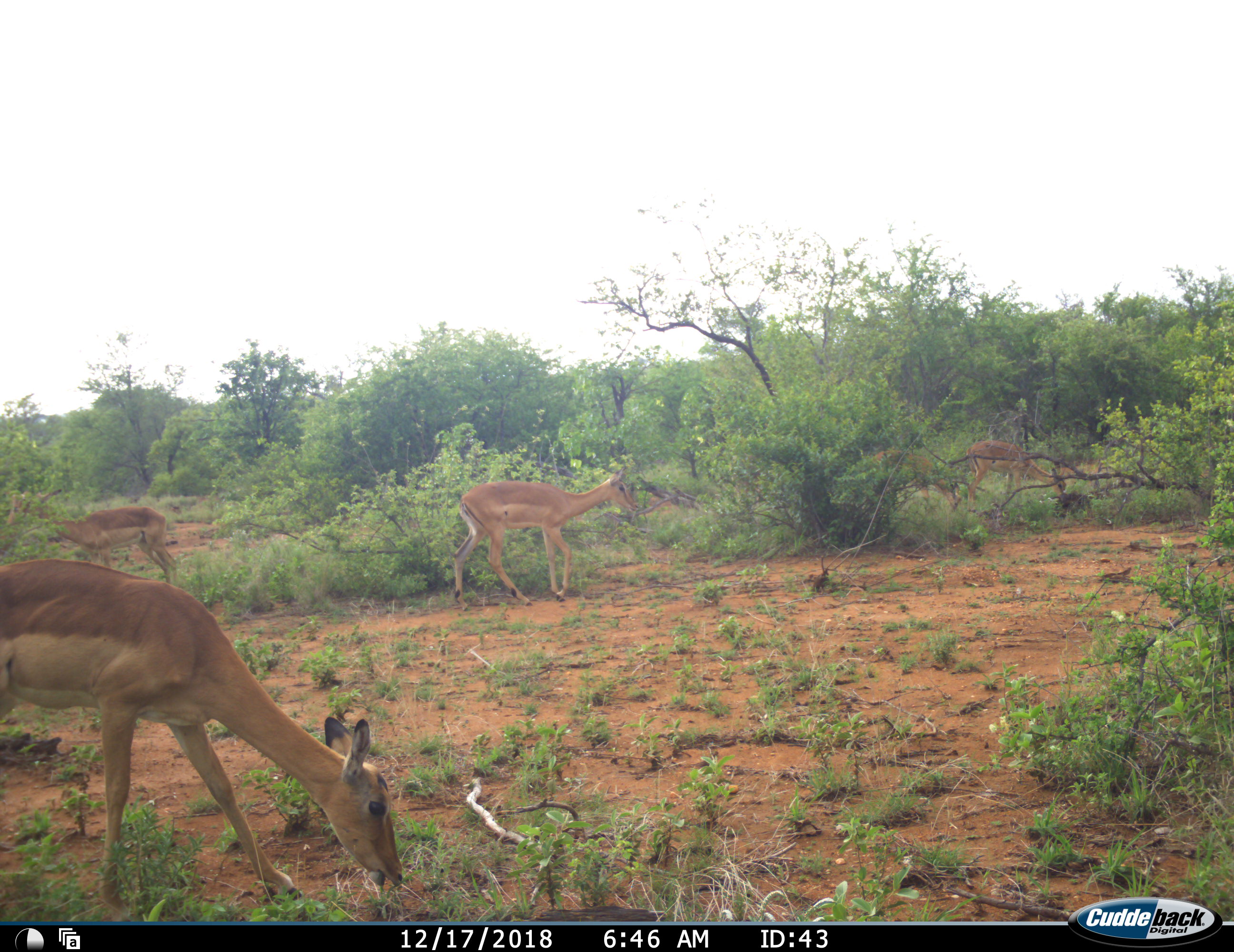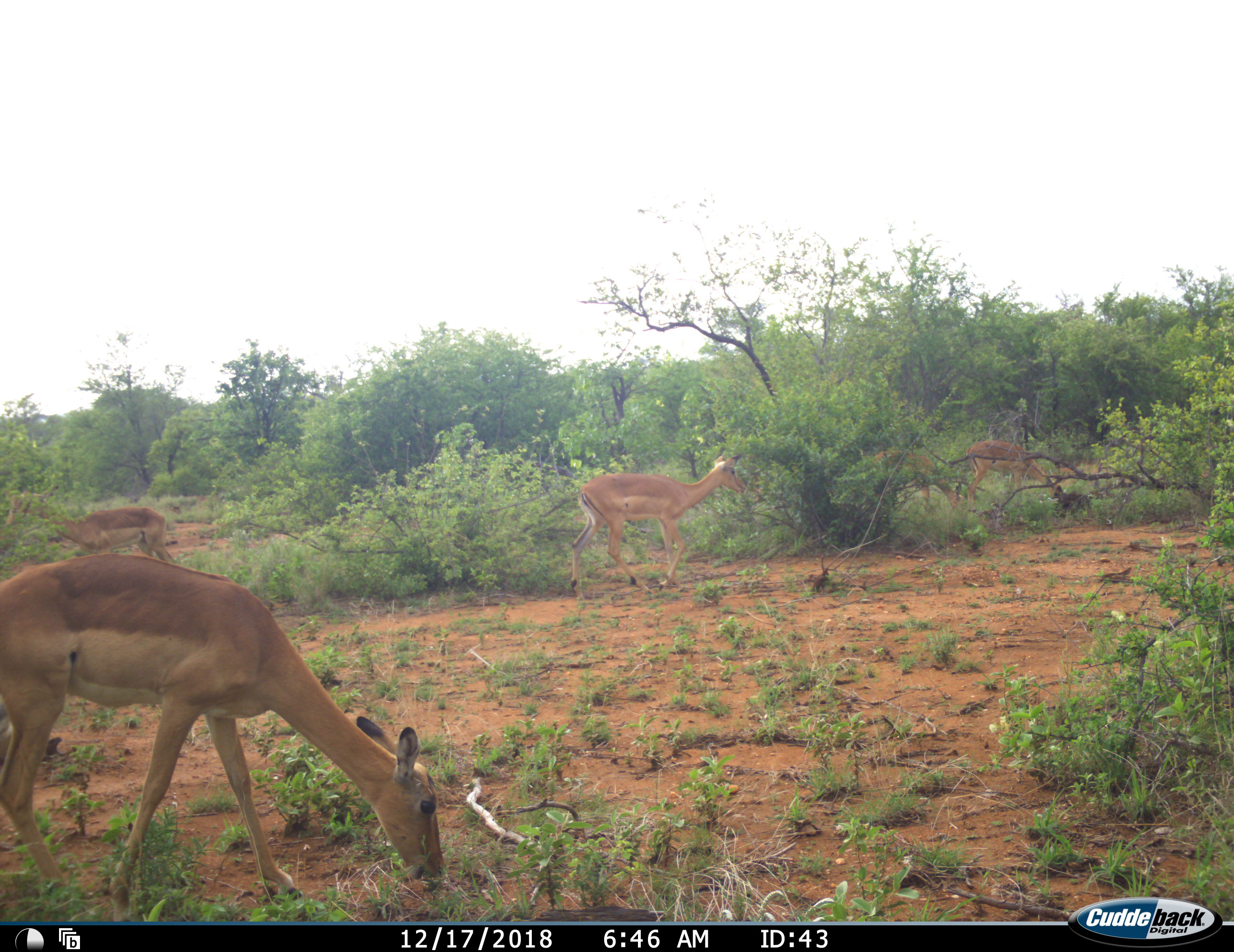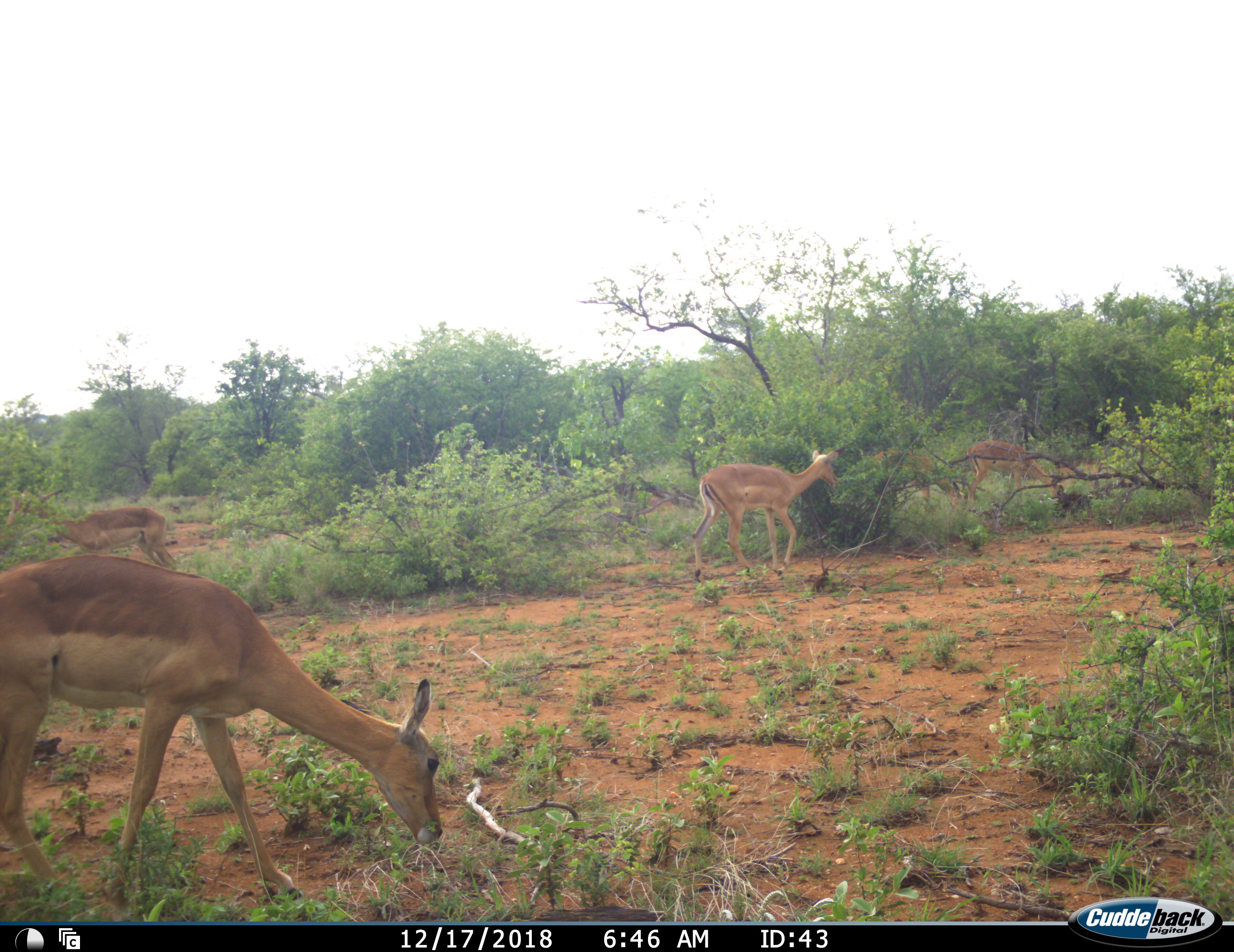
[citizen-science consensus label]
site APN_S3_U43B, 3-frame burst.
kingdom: Animalia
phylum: Chordata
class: Mammalia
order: Artiodactyla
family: Bovidae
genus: Aepyceros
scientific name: Aepyceros melampus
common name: impala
Impala (Aepyceros melampus), count 4. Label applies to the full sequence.